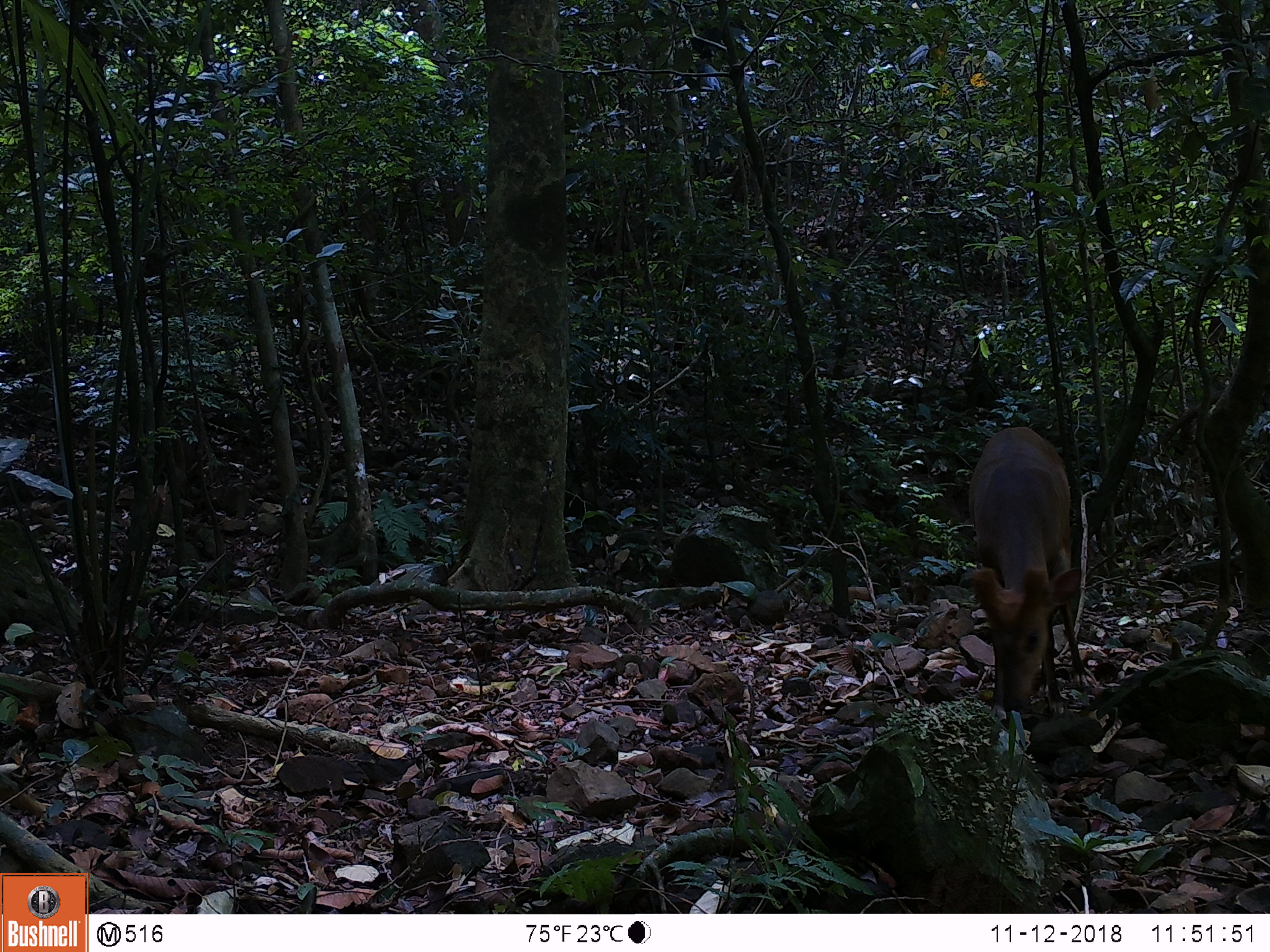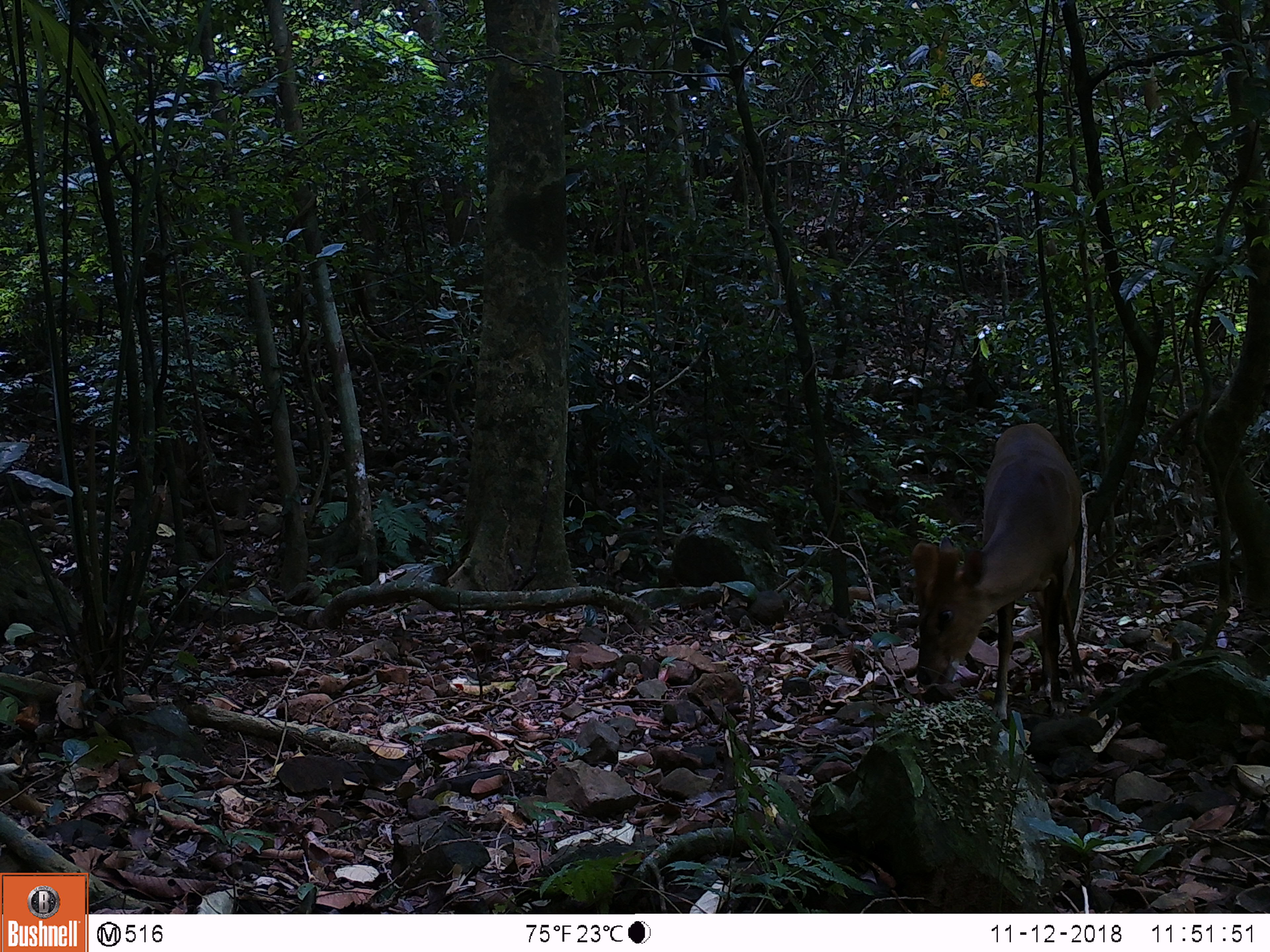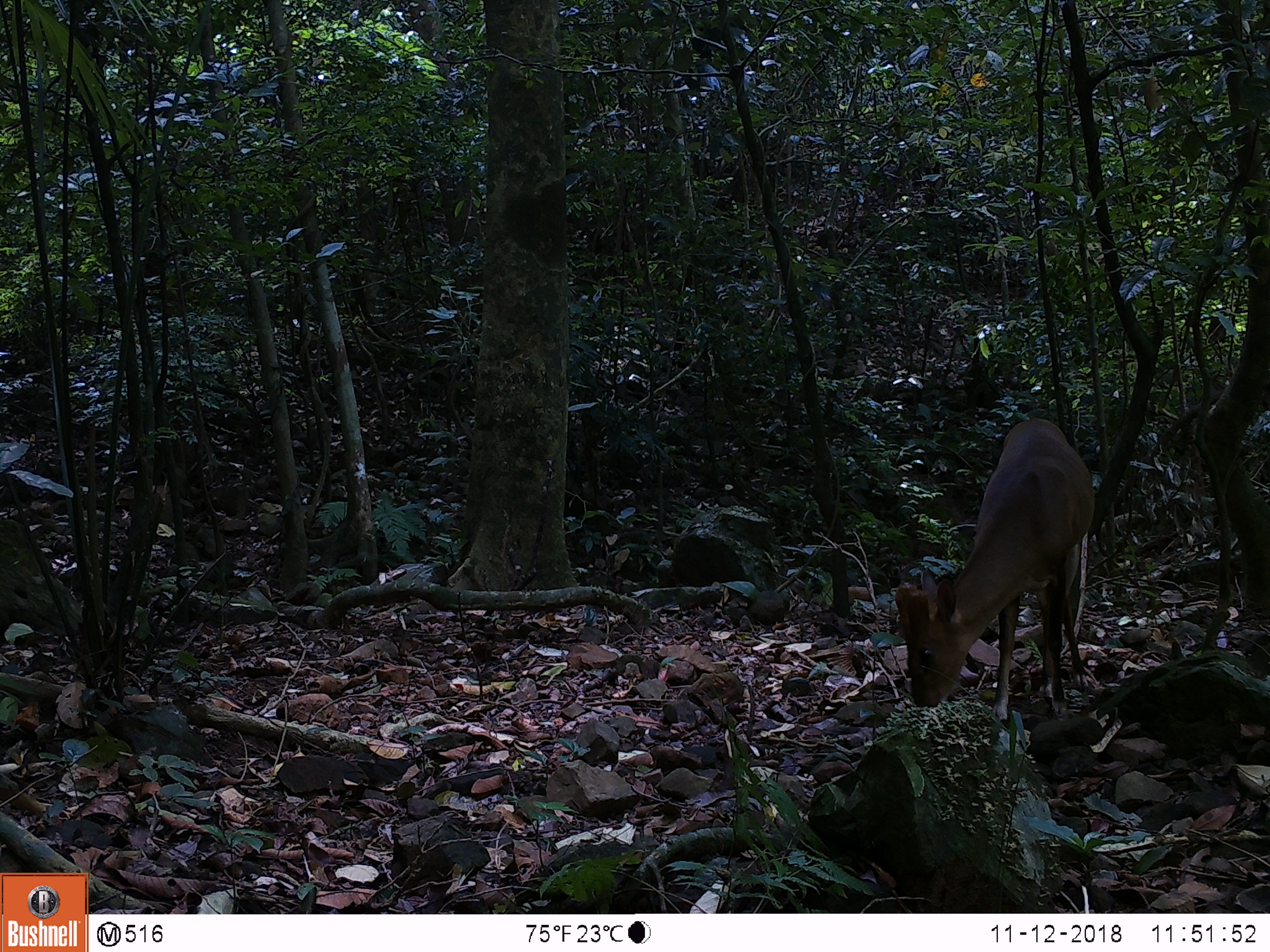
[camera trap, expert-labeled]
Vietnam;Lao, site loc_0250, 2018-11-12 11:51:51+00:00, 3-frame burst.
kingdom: Animalia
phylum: Chordata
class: Mammalia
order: Artiodactyla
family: Cervidae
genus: Muntiacus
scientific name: Muntiacus vuquangensis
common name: large-antlered muntjac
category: large antlered muntjac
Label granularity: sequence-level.